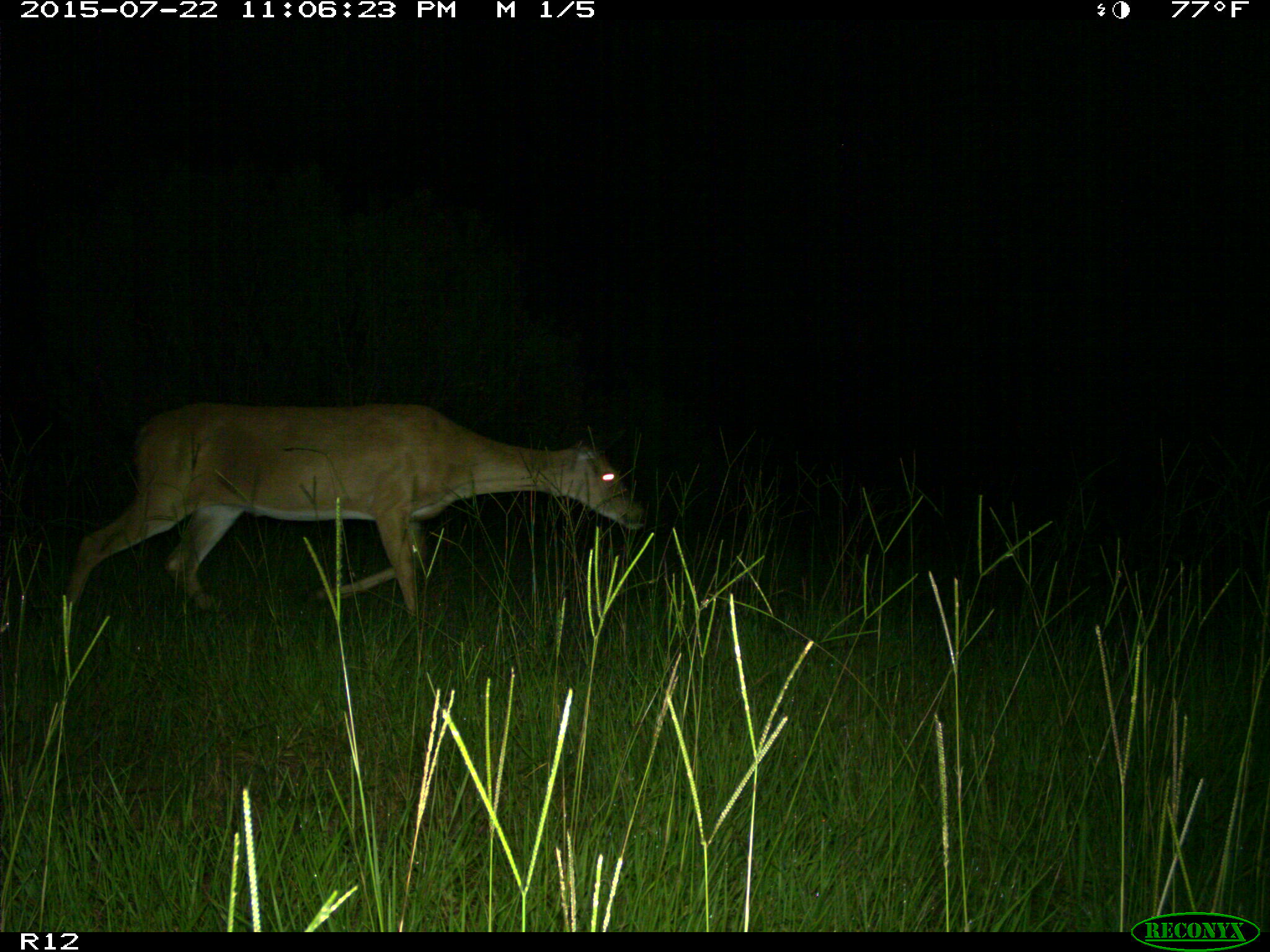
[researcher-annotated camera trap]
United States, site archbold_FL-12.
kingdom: Animalia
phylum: Chordata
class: Mammalia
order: Artiodactyla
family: Cervidae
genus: Odocoileus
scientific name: Odocoileus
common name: deer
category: unidentified deer